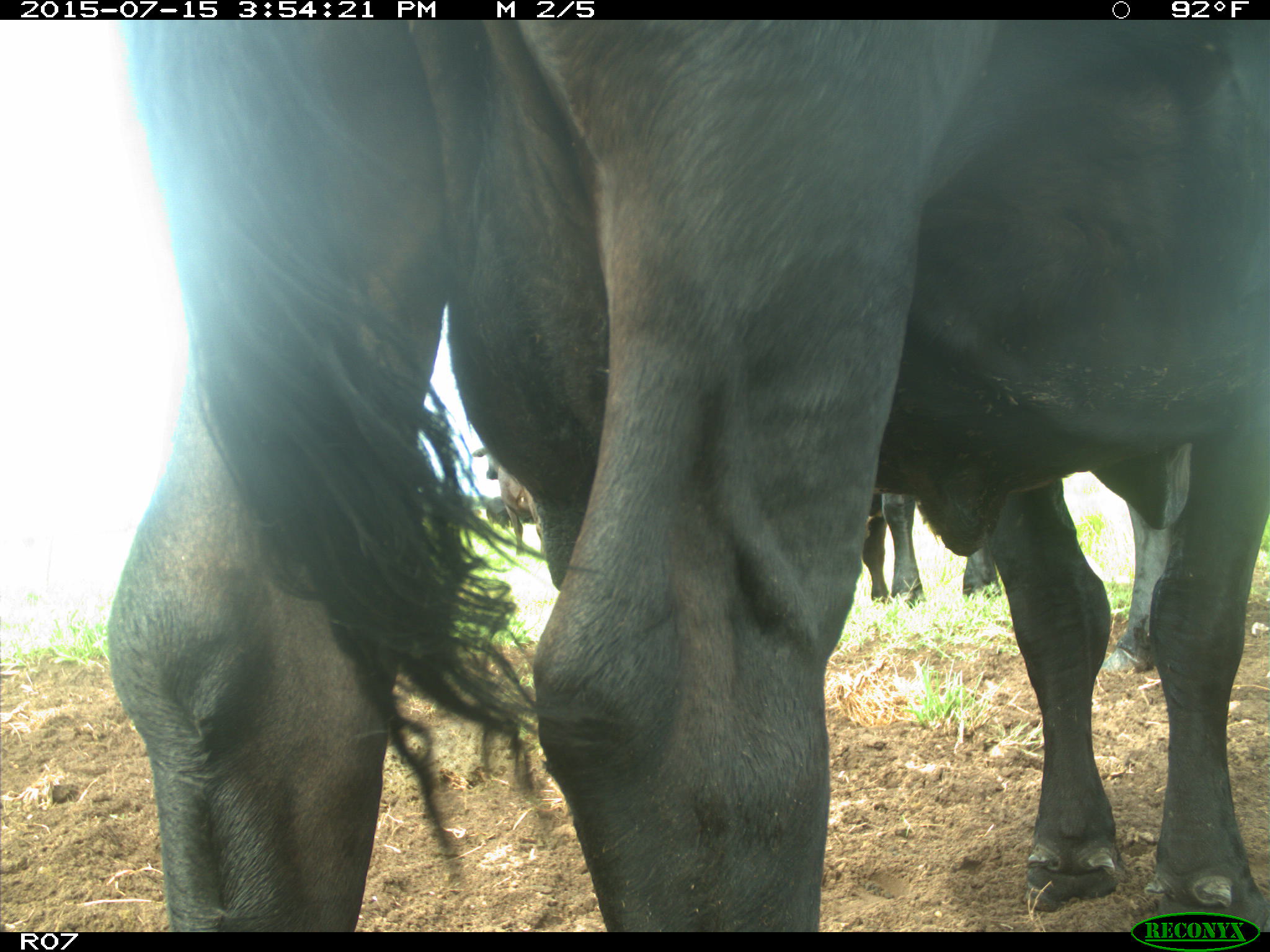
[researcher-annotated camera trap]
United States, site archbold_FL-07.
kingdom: Animalia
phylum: Chordata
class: Mammalia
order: Artiodactyla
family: Bovidae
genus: Bos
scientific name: Bos taurus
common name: domestic cow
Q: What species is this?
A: Bos taurus (domestic cow).